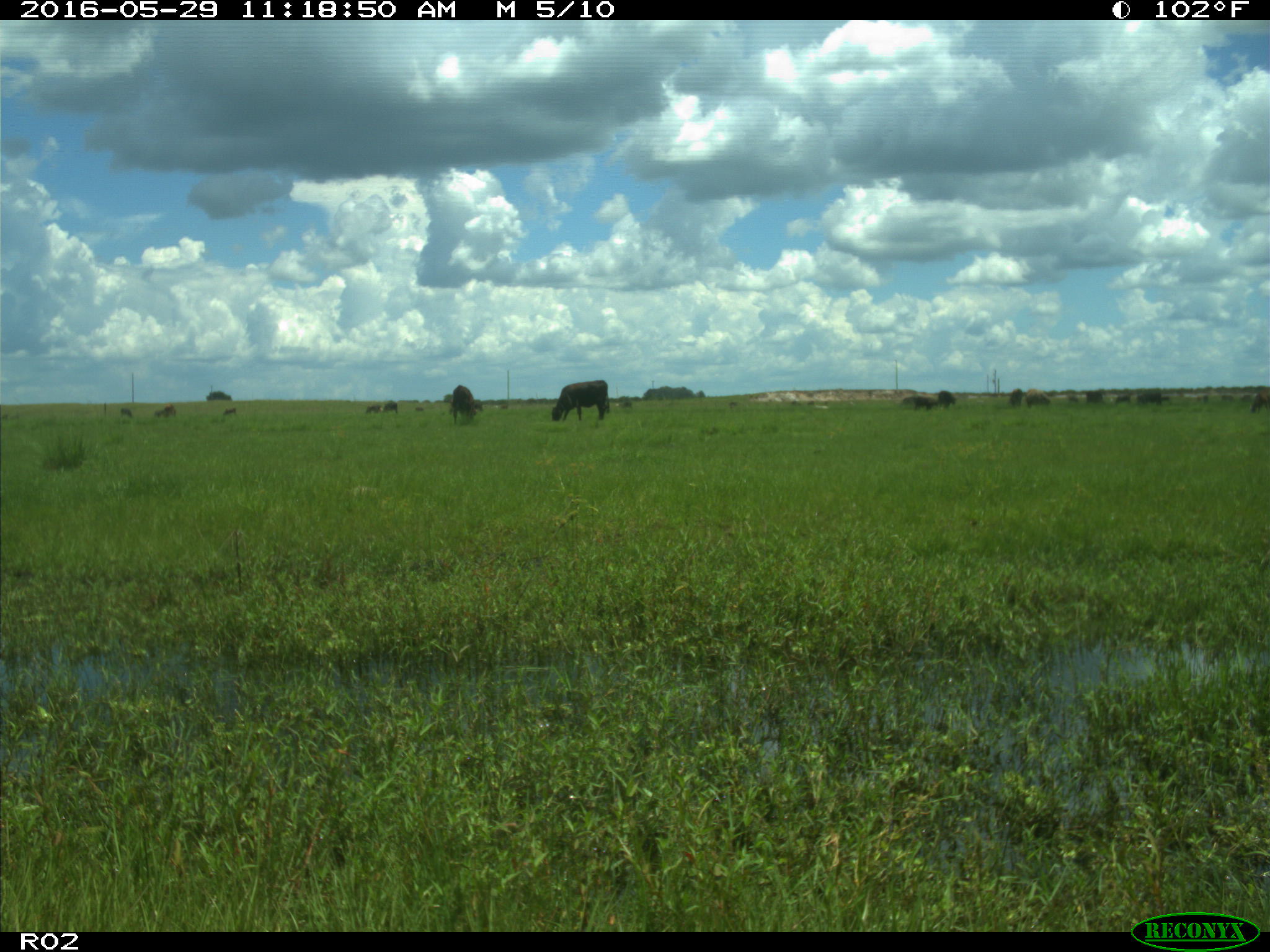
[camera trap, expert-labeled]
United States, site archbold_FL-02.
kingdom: Animalia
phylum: Chordata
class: Mammalia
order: Artiodactyla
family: Bovidae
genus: Bos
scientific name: Bos taurus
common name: domestic cow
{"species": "Bos taurus (domestic cow)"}